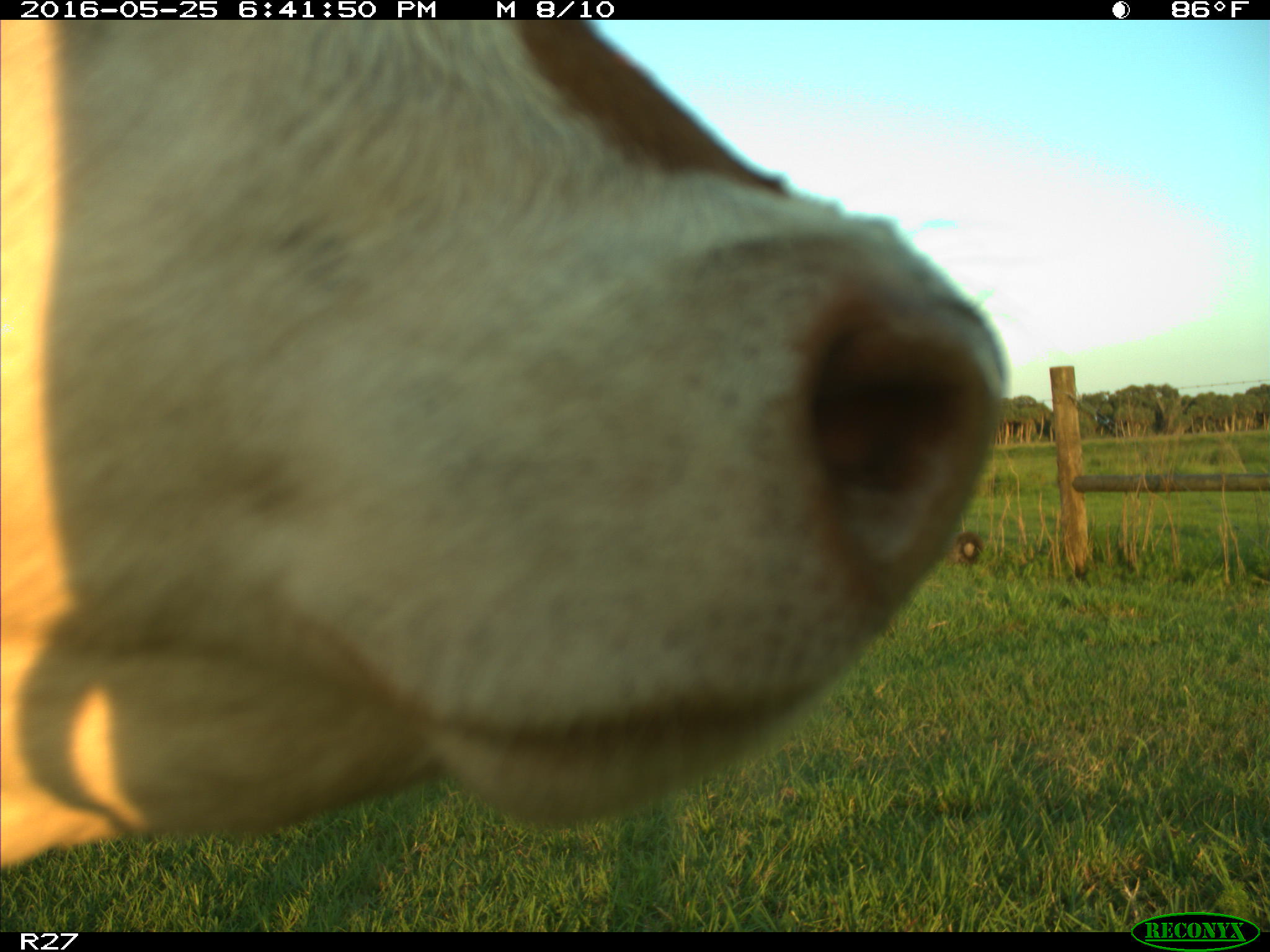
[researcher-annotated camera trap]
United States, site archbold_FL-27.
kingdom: Animalia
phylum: Chordata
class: Mammalia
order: Artiodactyla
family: Bovidae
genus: Bos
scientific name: Bos taurus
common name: domestic cow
Bos taurus (domestic cow).